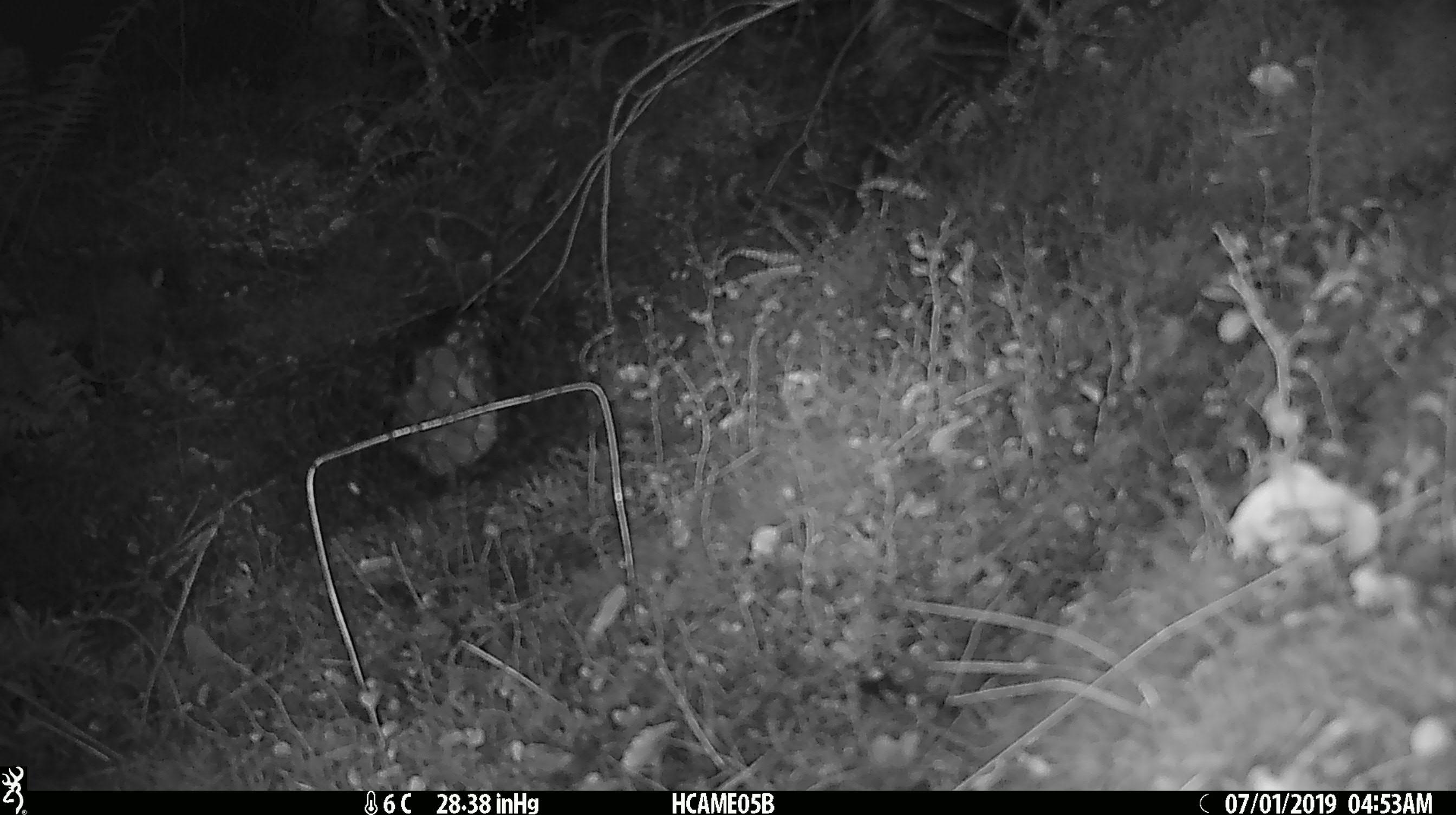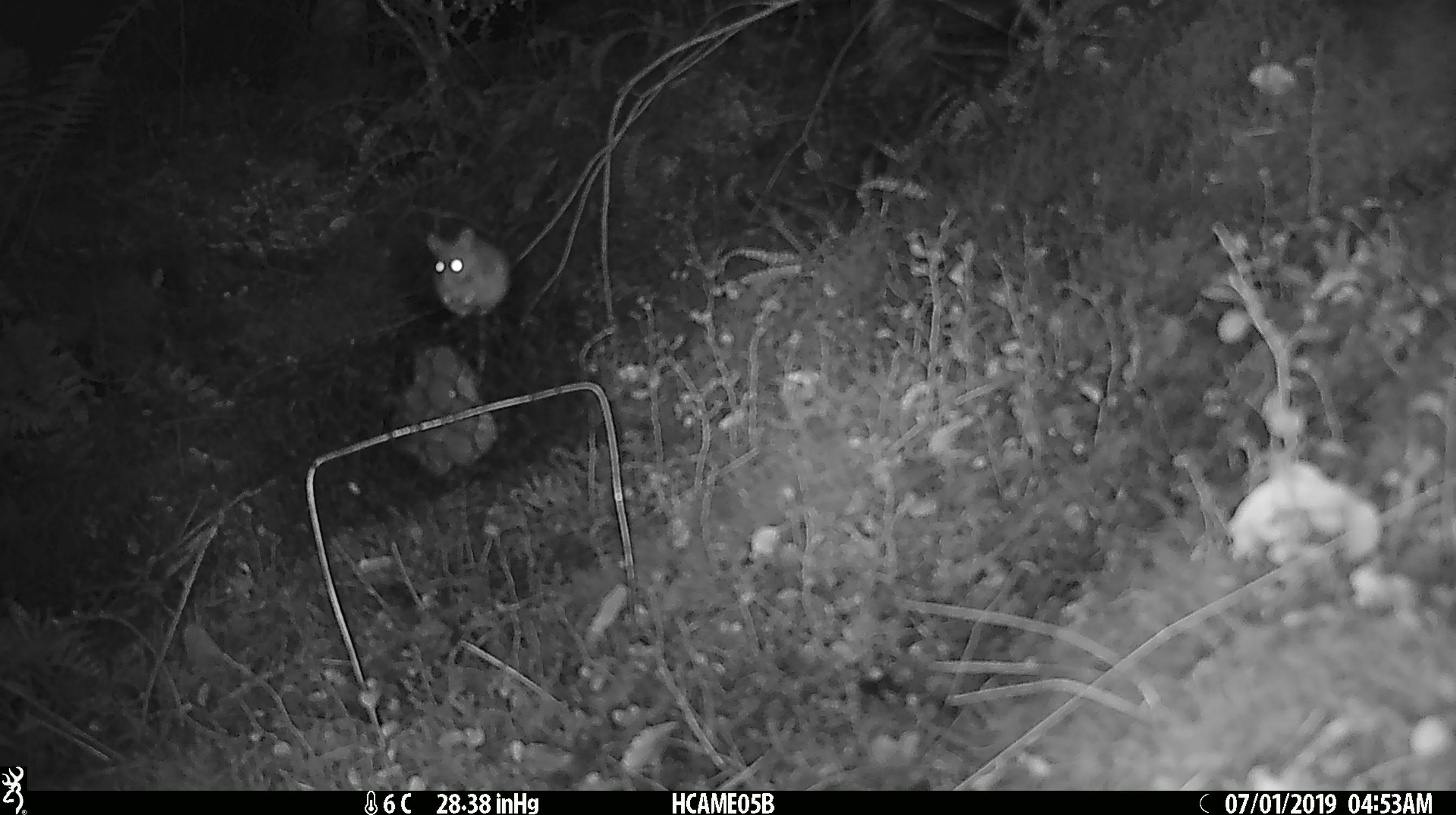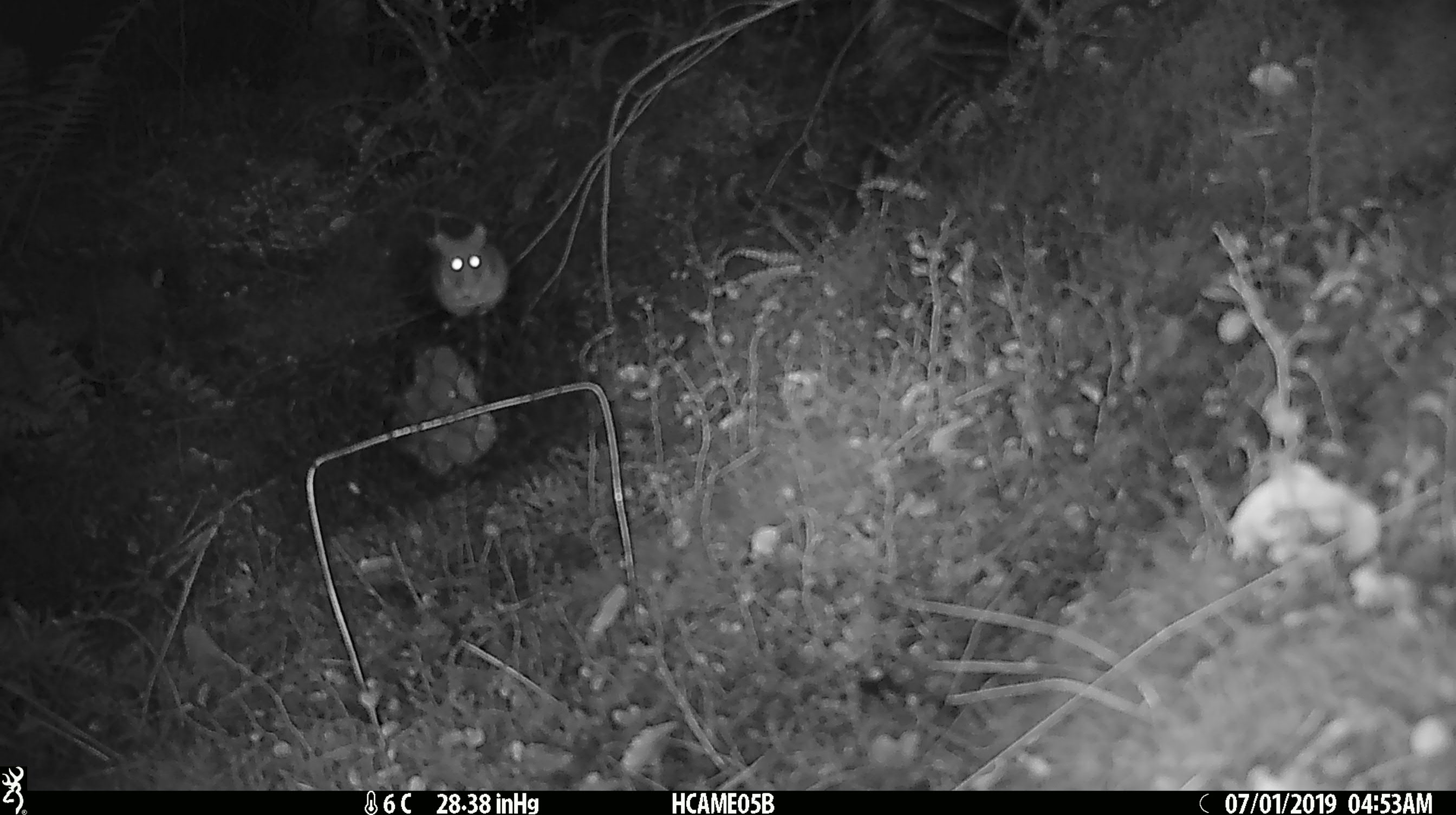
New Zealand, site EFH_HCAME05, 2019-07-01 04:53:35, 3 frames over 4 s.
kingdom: Animalia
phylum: Chordata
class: Mammalia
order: Rodentia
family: Muridae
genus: Mus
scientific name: Mus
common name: mouse